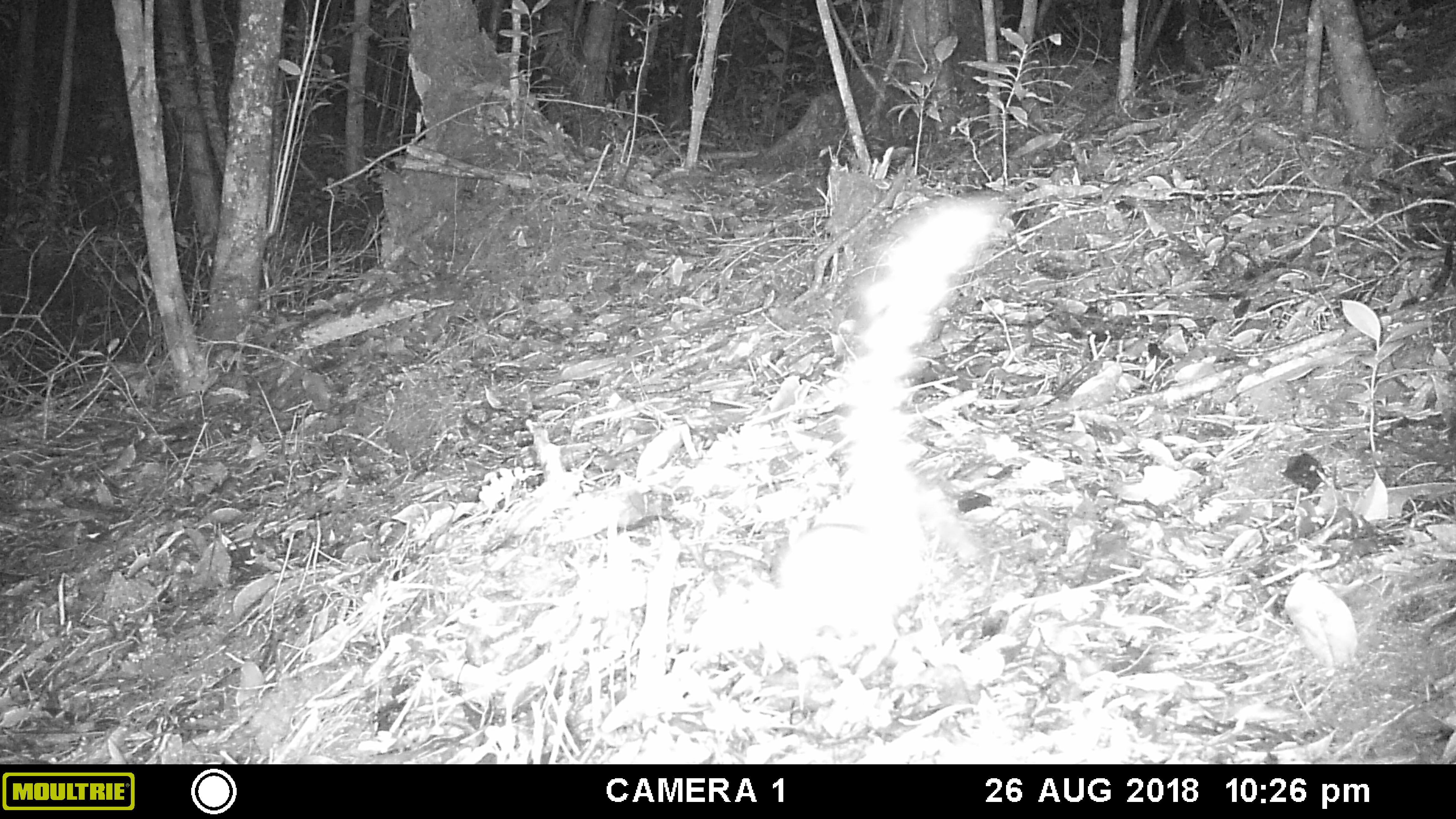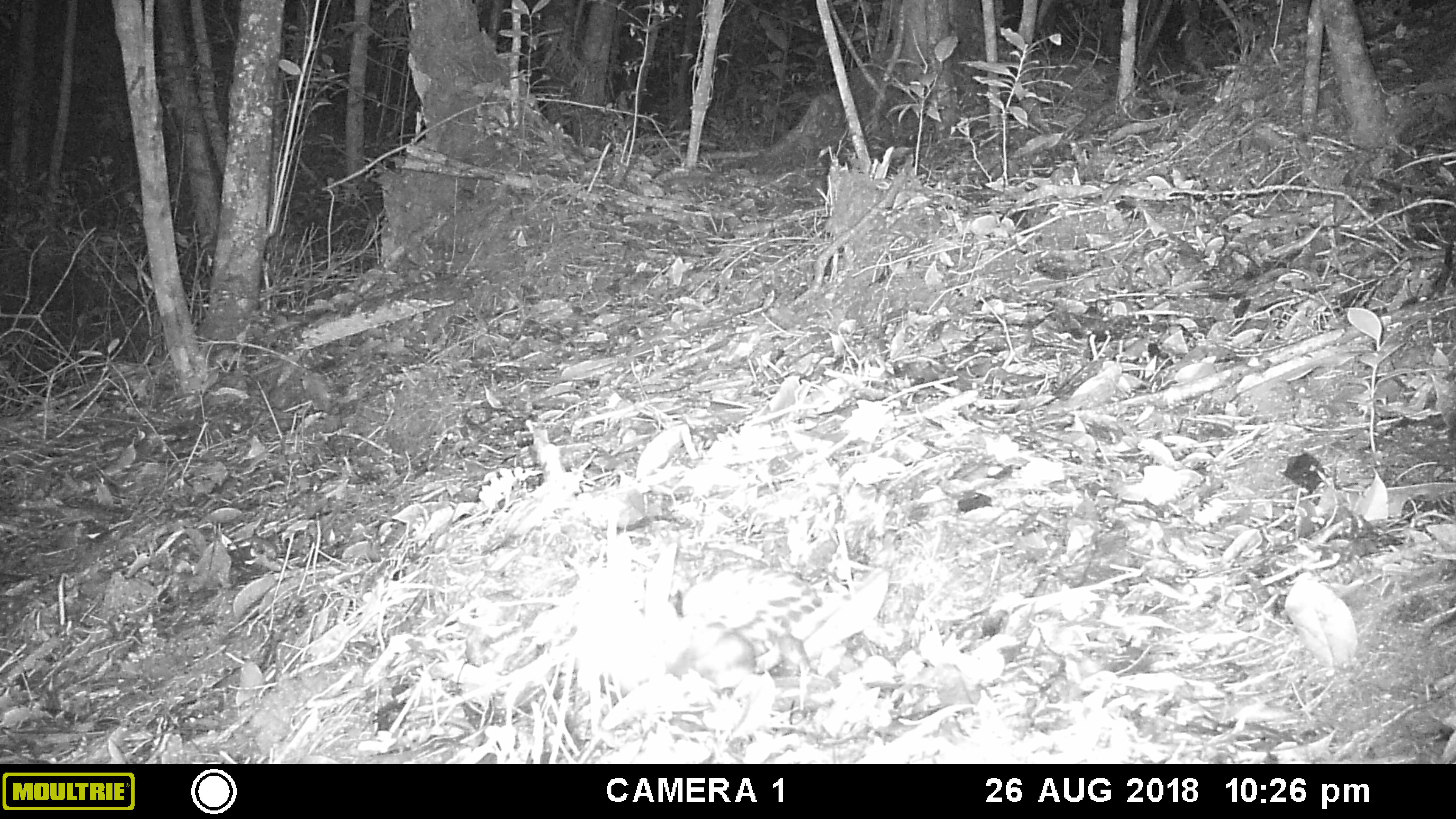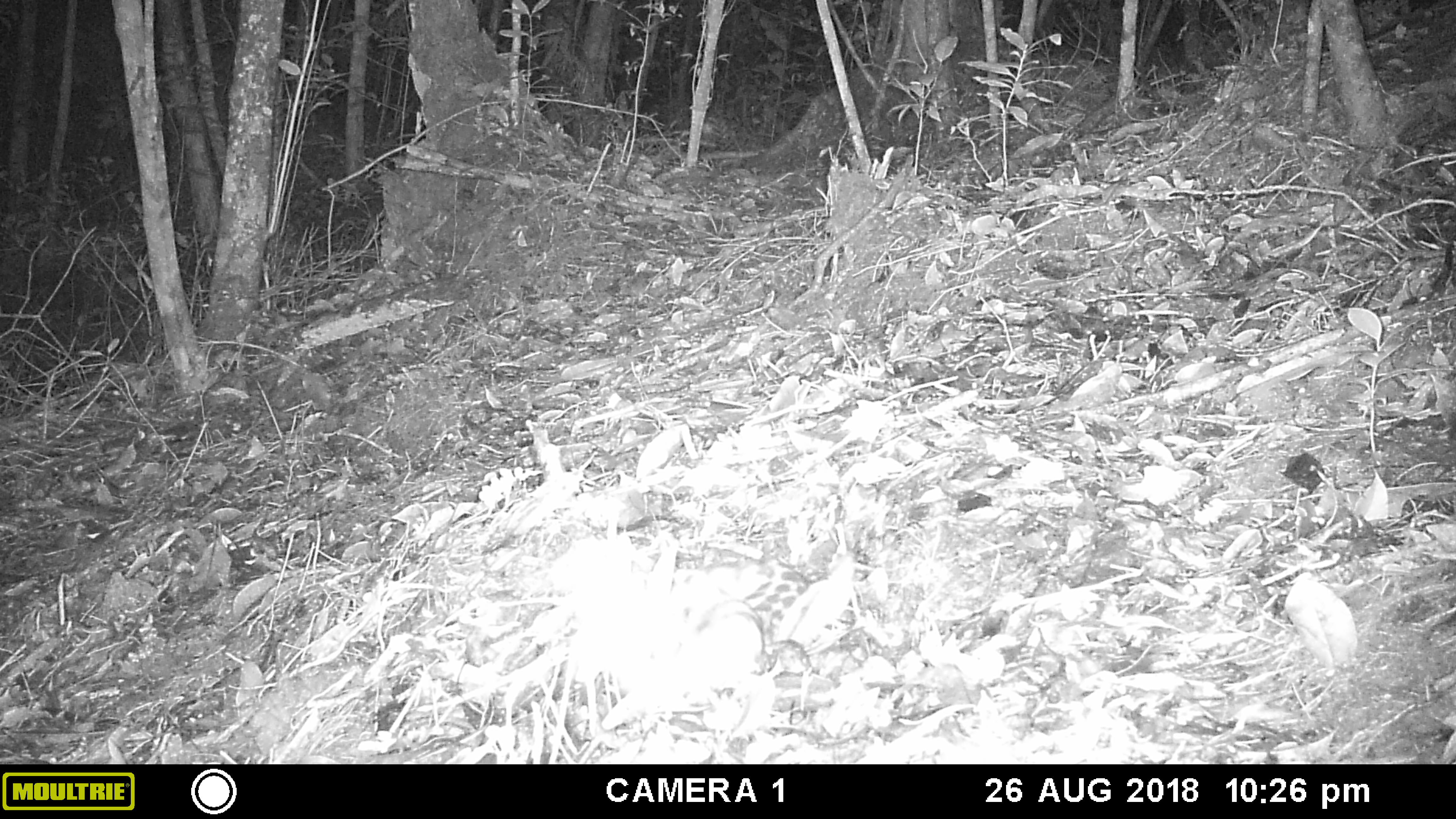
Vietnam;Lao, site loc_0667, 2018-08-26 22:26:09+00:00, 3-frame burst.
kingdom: Animalia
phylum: Chordata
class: Mammalia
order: Carnivora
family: Prionodontidae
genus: Prionodon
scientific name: Prionodon pardicolor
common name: spotted linsang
Spotted linsang (Prionodon pardicolor). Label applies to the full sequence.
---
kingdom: Animalia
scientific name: Animalia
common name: animal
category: unidentified animal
Unidentified animal (animal) (Animalia). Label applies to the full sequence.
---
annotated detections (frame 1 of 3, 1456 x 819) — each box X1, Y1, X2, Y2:
spotted linsang: 689, 187, 1006, 684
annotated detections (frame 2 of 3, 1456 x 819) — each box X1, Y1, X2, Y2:
spotted linsang: 665, 560, 844, 692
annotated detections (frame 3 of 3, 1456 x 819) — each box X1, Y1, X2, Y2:
spotted linsang: 672, 549, 815, 690